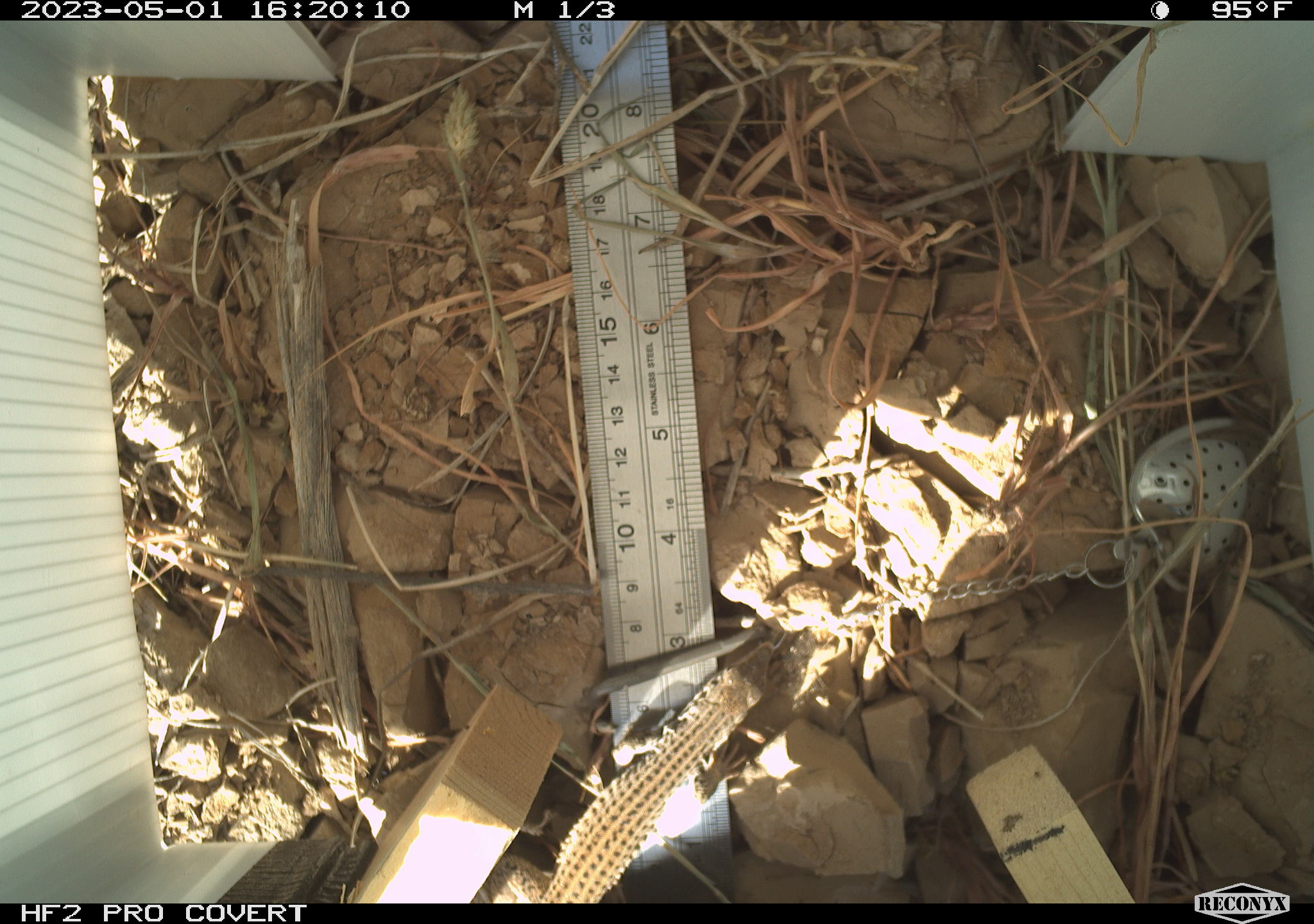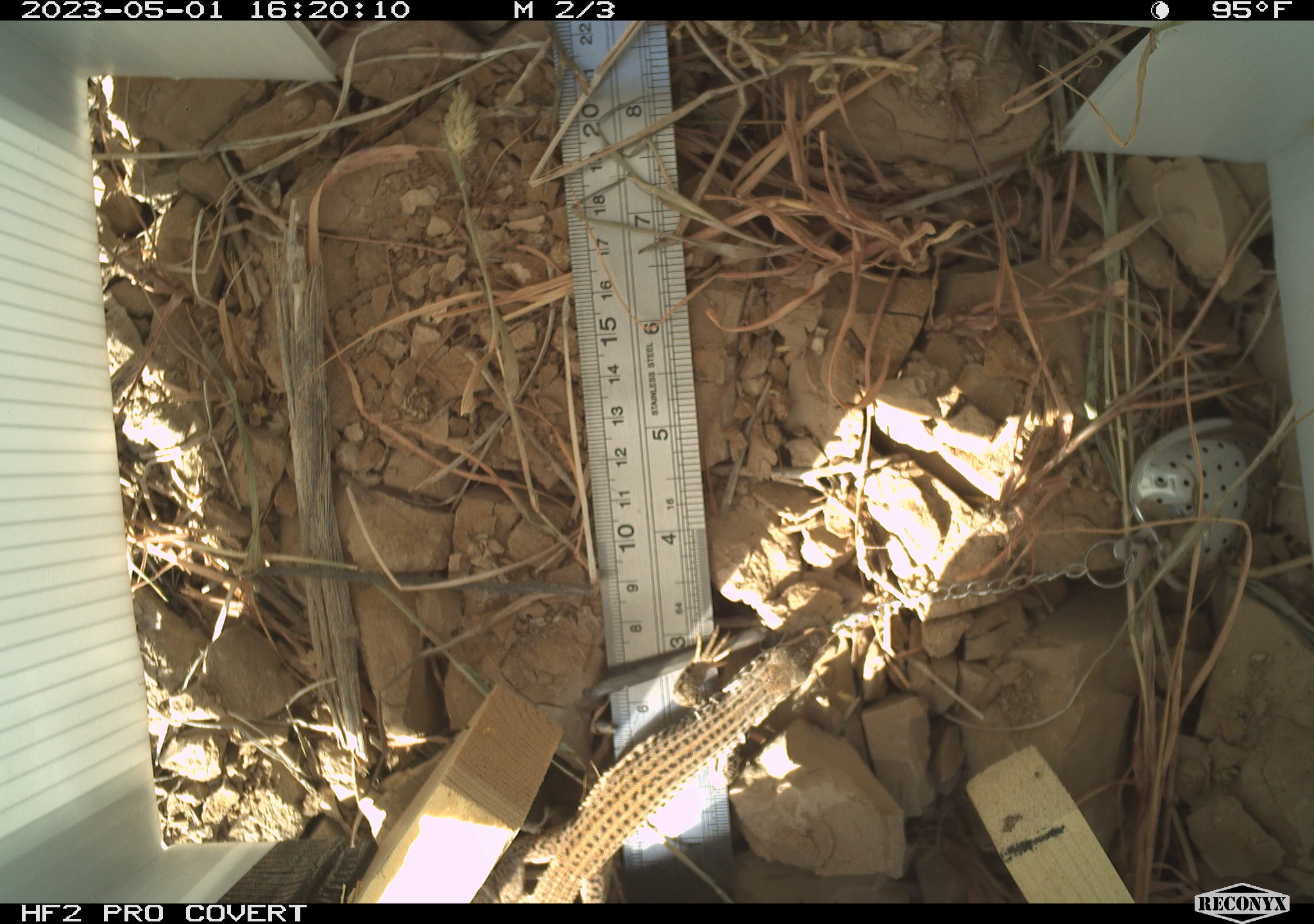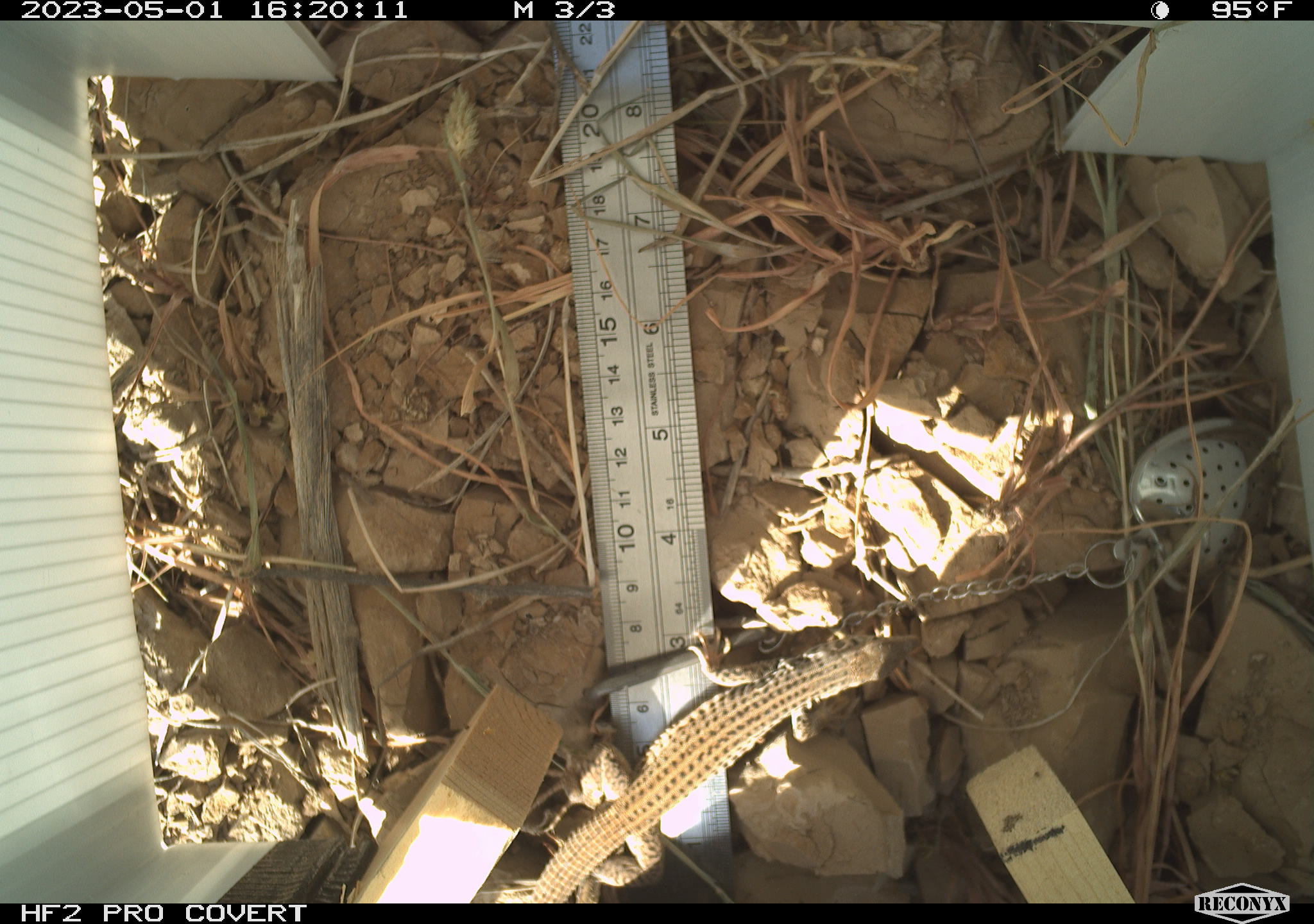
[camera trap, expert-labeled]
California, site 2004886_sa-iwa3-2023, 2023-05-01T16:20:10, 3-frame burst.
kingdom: Animalia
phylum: Chordata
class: Reptilia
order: Squamata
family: Teiidae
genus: Aspidoscelis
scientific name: Aspidoscelis tigris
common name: western whiptail